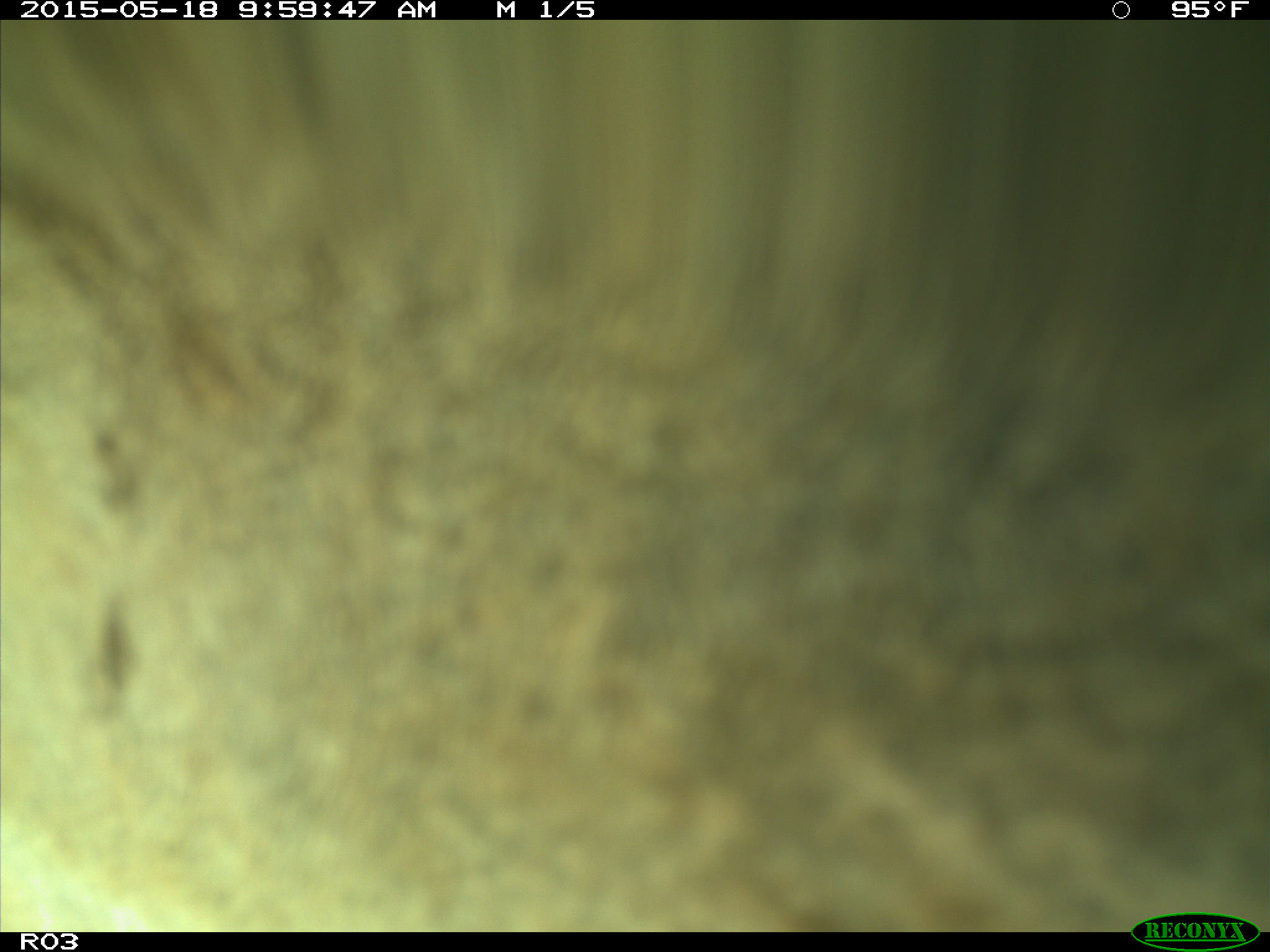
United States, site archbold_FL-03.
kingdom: Animalia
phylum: Chordata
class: Mammalia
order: Artiodactyla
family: Bovidae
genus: Bos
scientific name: Bos taurus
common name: domestic cow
Bos taurus (domestic cow).